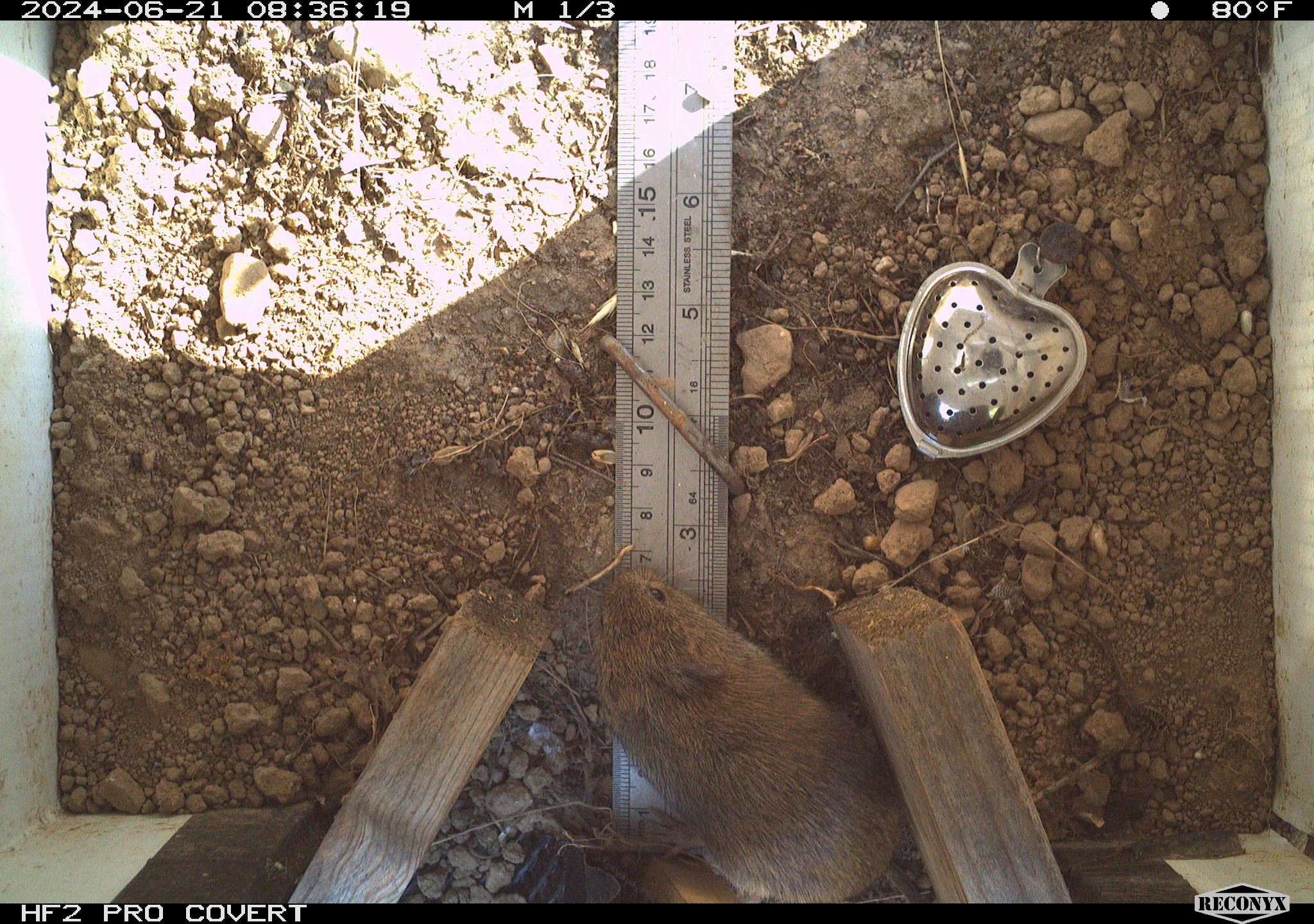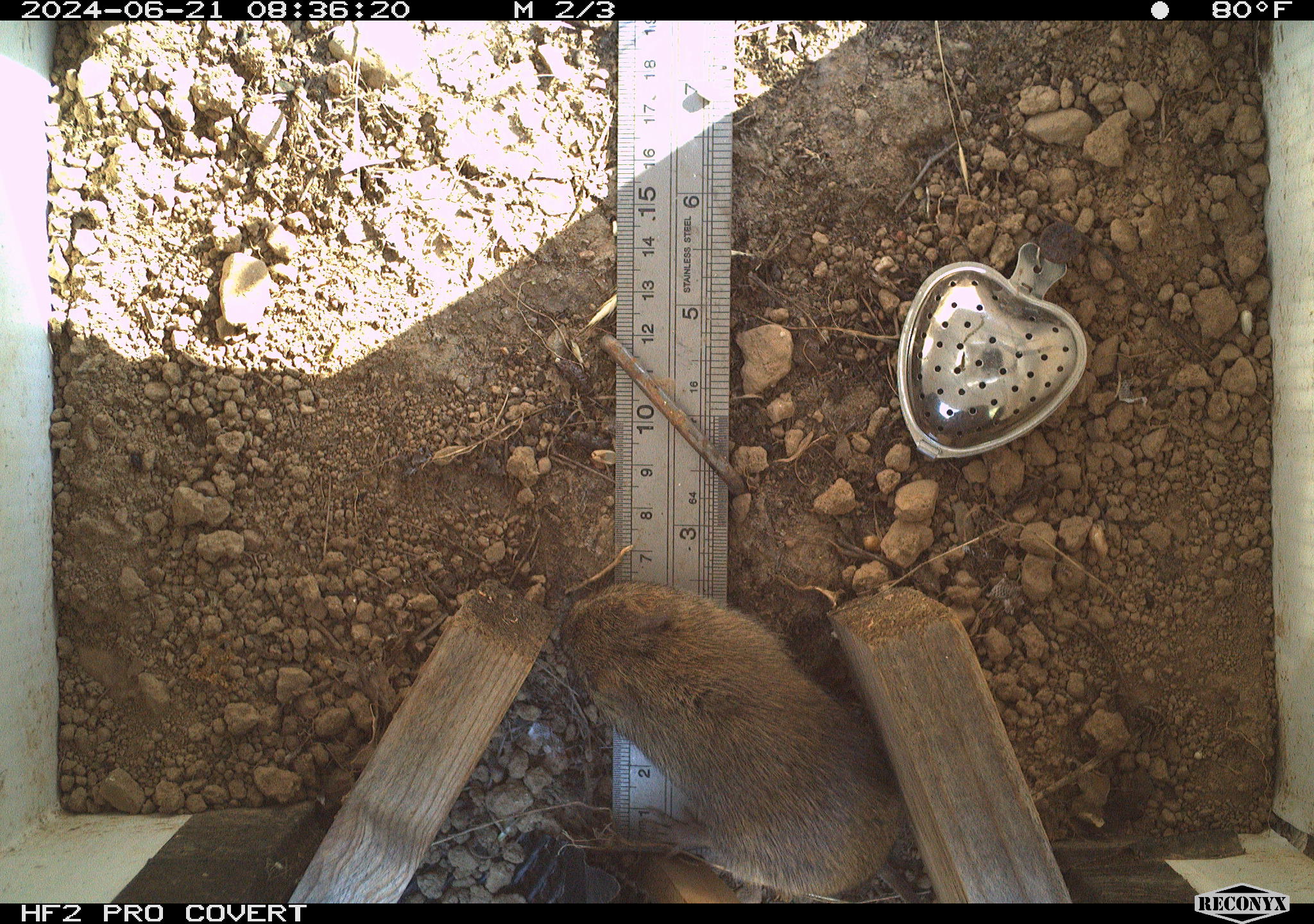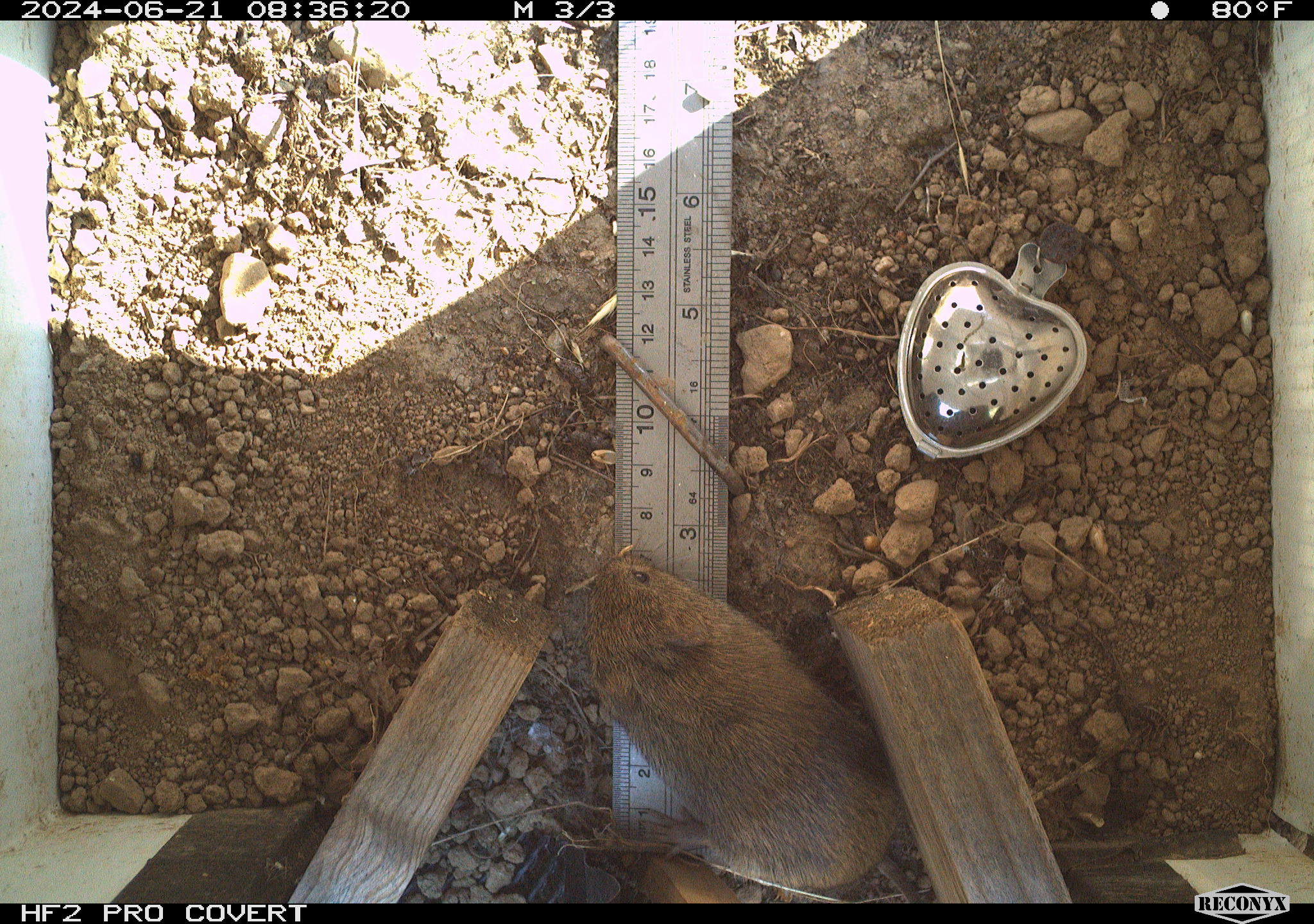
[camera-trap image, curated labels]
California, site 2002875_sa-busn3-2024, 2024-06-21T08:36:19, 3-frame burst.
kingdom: Animalia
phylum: Chordata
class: Mammalia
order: Rodentia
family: Cricetidae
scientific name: Arvicolinae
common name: voles, lemmings, and muskrats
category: arvicolinae subfamily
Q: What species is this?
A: Arvicolinae subfamily (voles, lemmings, and muskrats) (Arvicolinae).